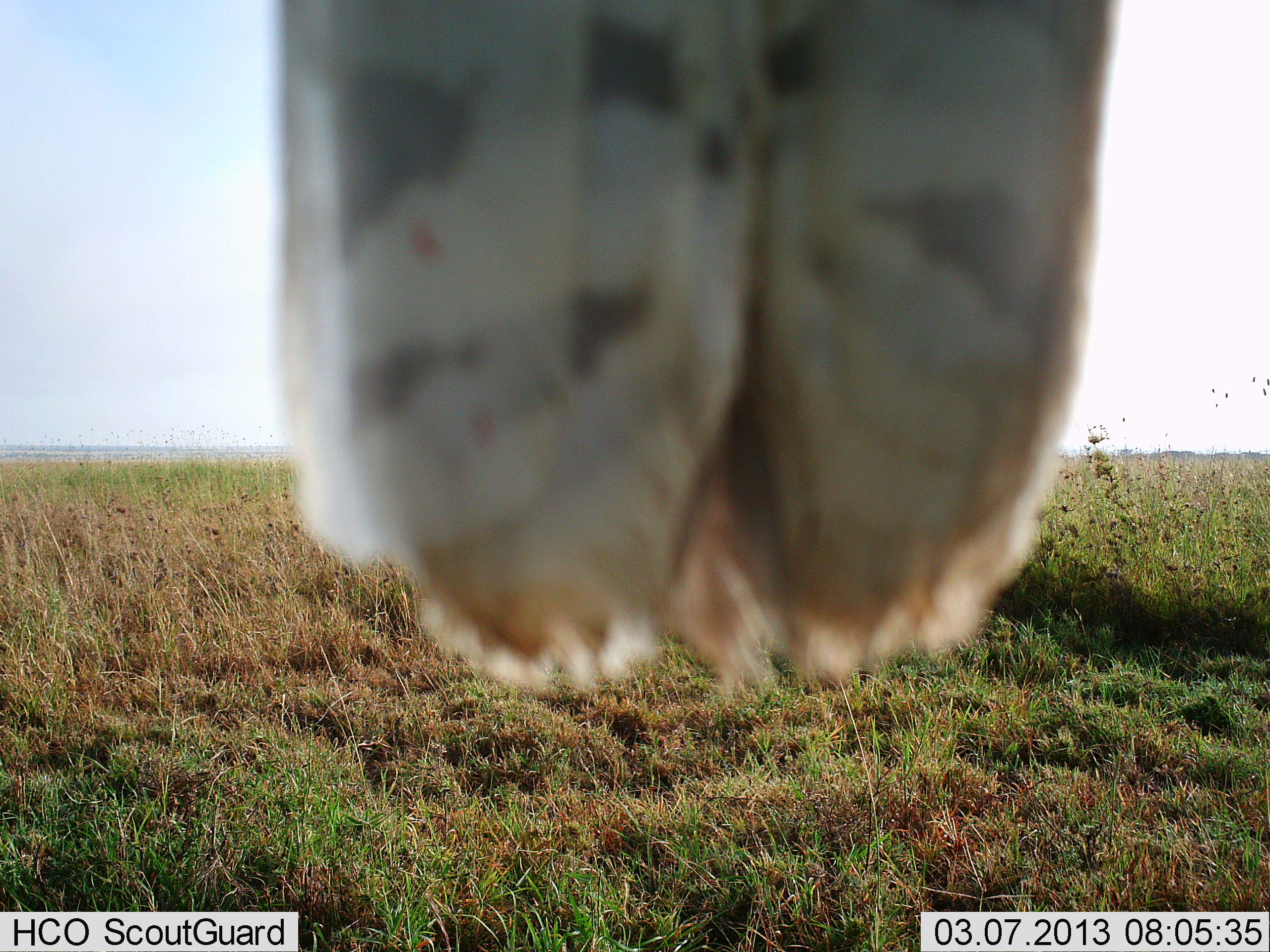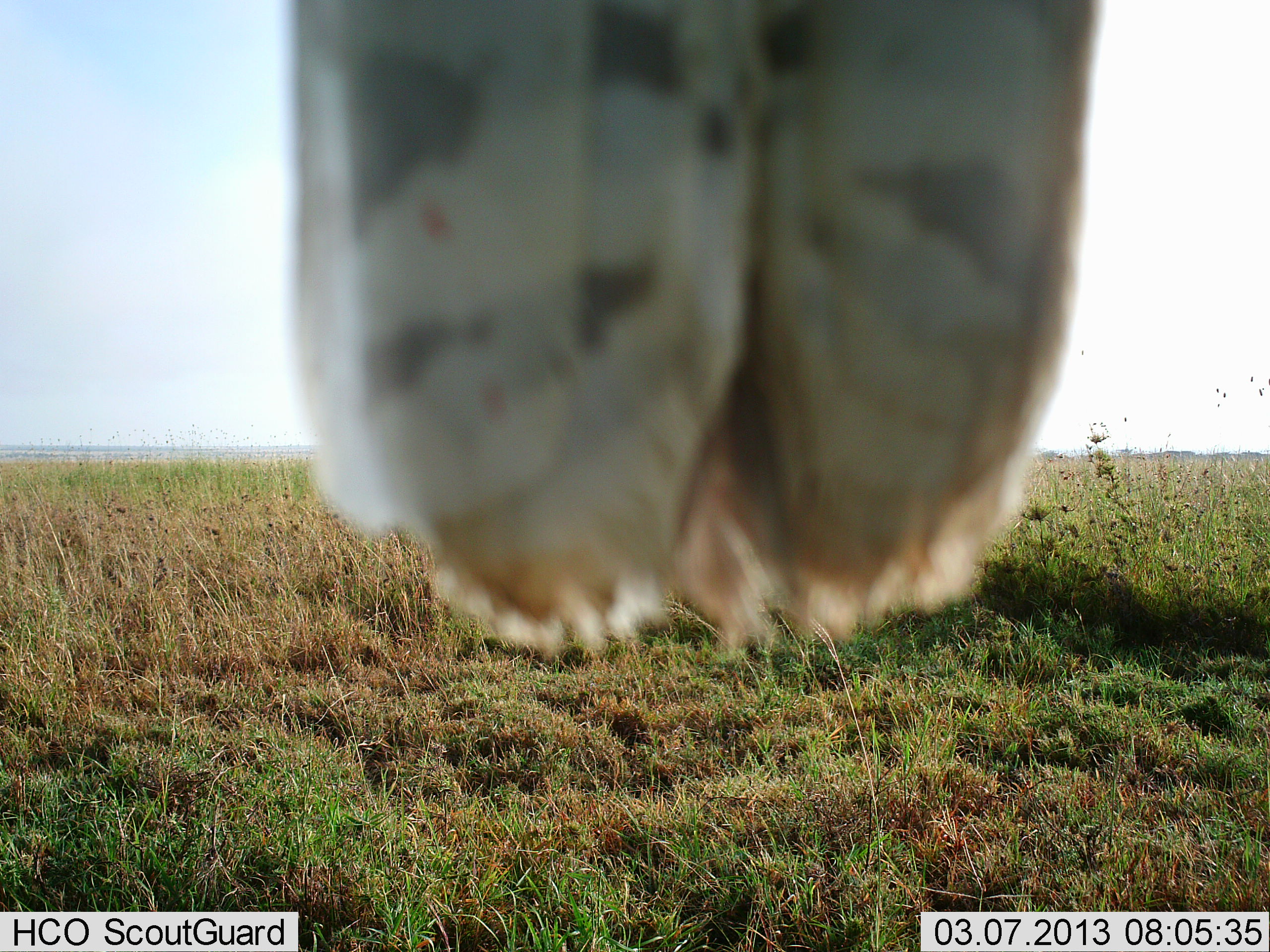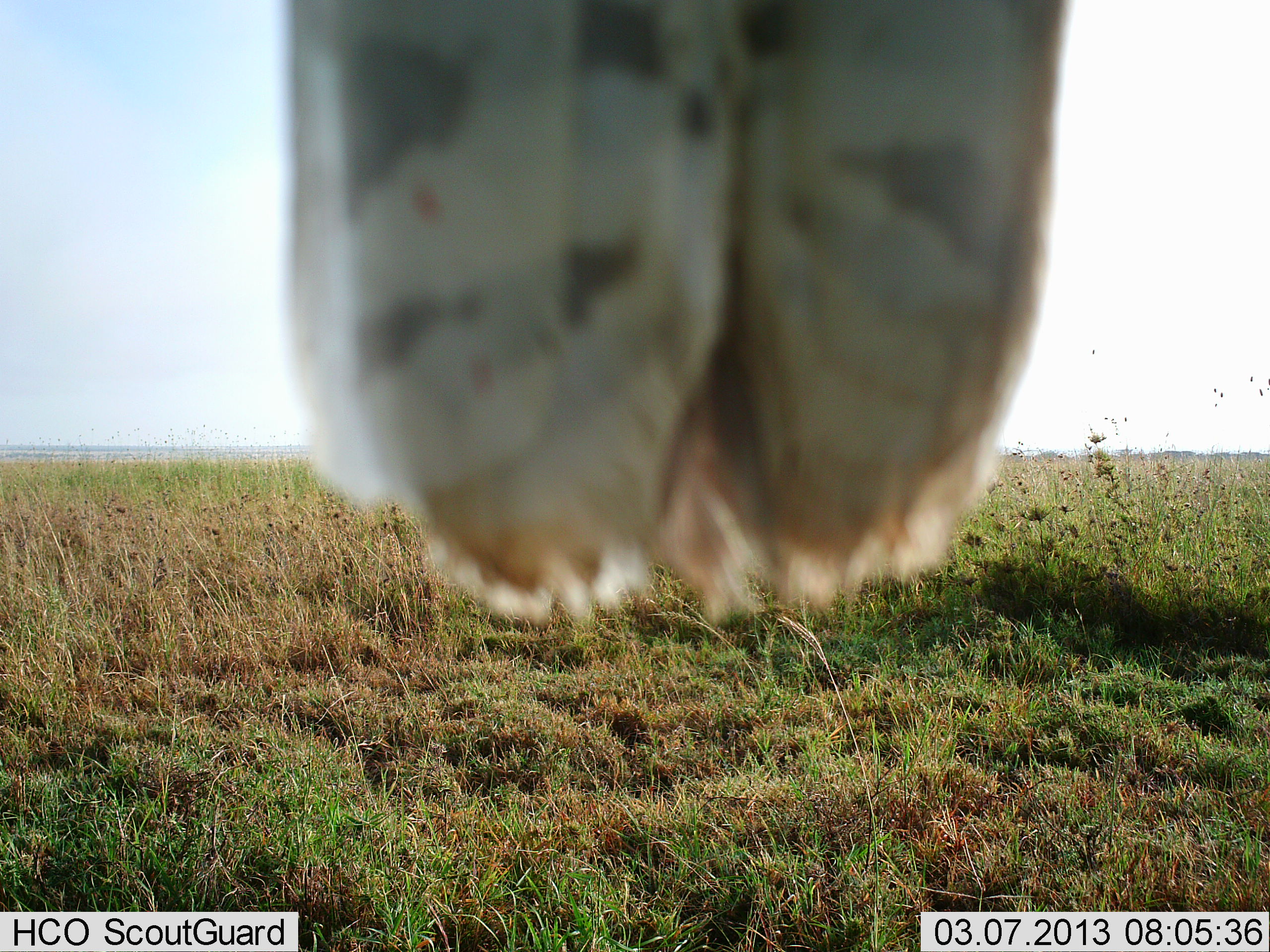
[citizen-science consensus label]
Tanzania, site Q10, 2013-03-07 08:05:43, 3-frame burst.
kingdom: Animalia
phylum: Chordata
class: Aves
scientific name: Aves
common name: bird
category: otherbird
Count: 1.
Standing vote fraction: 33%.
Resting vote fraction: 67%.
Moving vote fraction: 0%.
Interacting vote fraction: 0%.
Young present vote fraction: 0%.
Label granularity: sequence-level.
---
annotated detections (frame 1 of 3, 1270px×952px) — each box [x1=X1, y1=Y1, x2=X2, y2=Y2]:
animal: [x1=276, y1=0, x2=1120, y2=699]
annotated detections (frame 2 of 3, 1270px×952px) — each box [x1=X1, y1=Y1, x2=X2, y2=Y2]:
animal: [x1=288, y1=0, x2=1103, y2=660]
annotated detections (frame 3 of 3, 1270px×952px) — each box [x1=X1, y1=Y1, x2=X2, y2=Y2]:
animal: [x1=277, y1=0, x2=1073, y2=626]